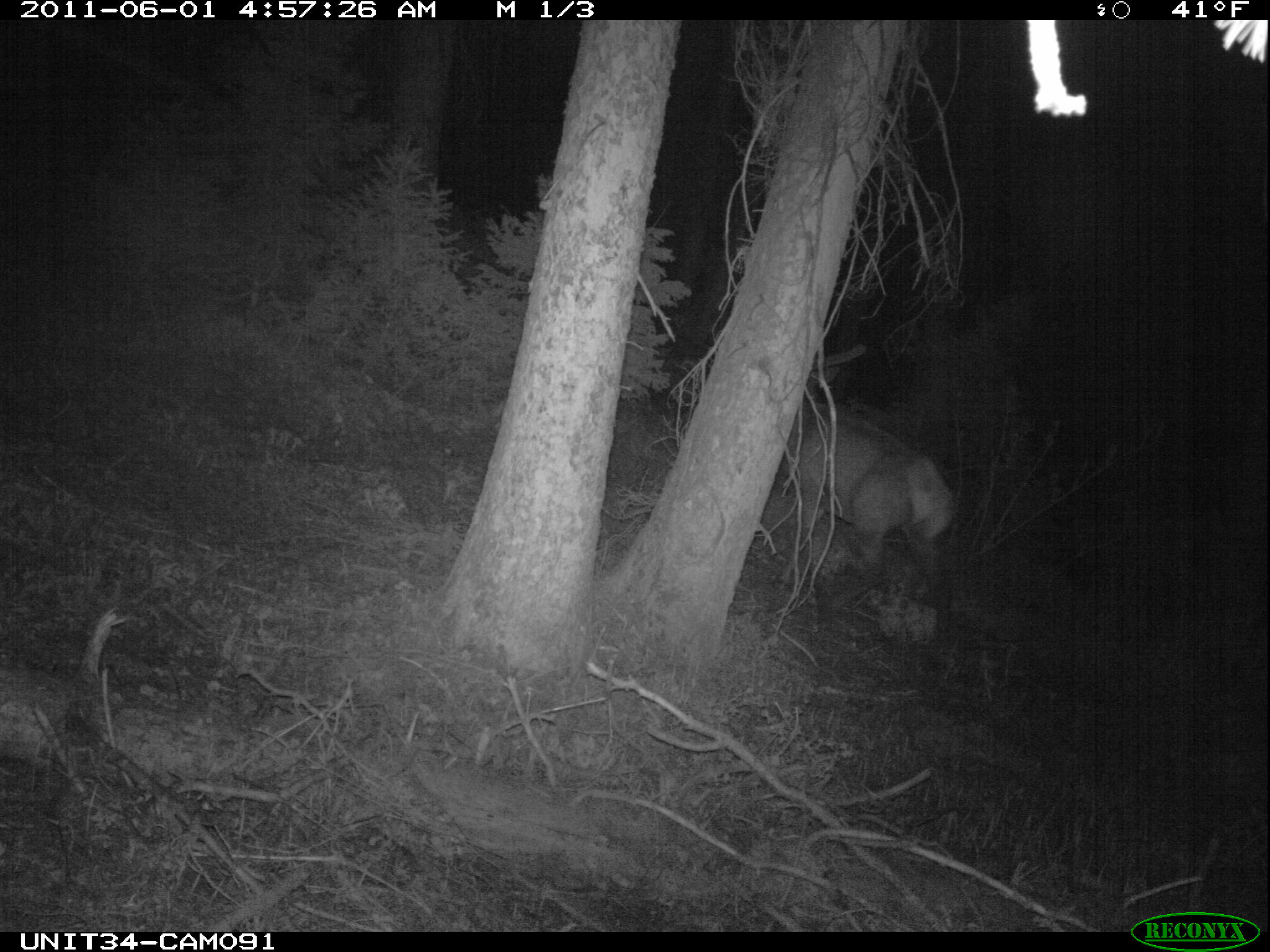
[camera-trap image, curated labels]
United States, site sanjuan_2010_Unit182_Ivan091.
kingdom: Animalia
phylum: Chordata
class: Mammalia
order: Artiodactyla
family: Cervidae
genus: Cervus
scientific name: Cervus elaphus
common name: red deer